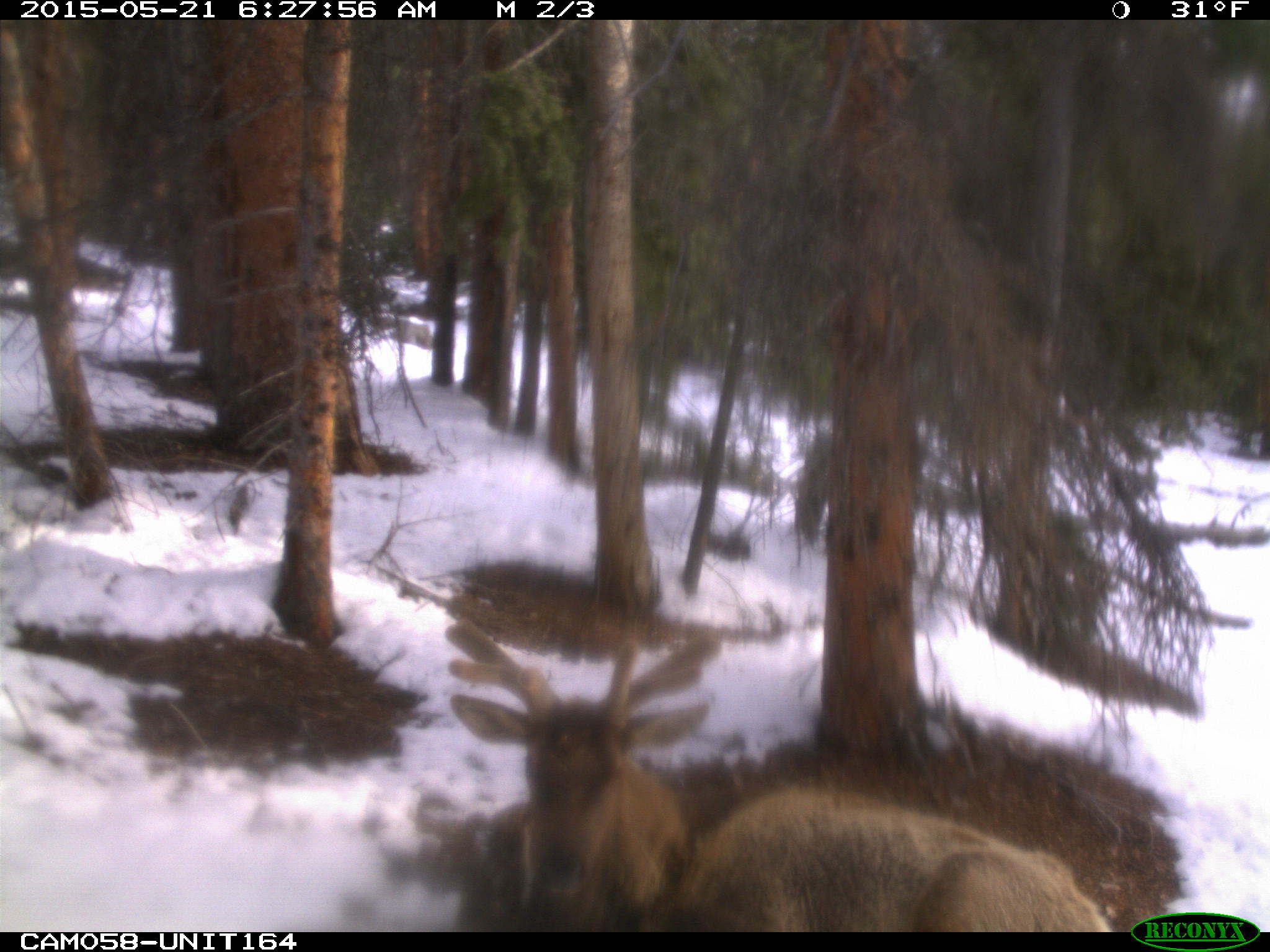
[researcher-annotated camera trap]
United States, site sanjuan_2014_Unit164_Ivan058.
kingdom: Animalia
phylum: Chordata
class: Mammalia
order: Artiodactyla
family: Cervidae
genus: Cervus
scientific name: Cervus elaphus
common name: red deer